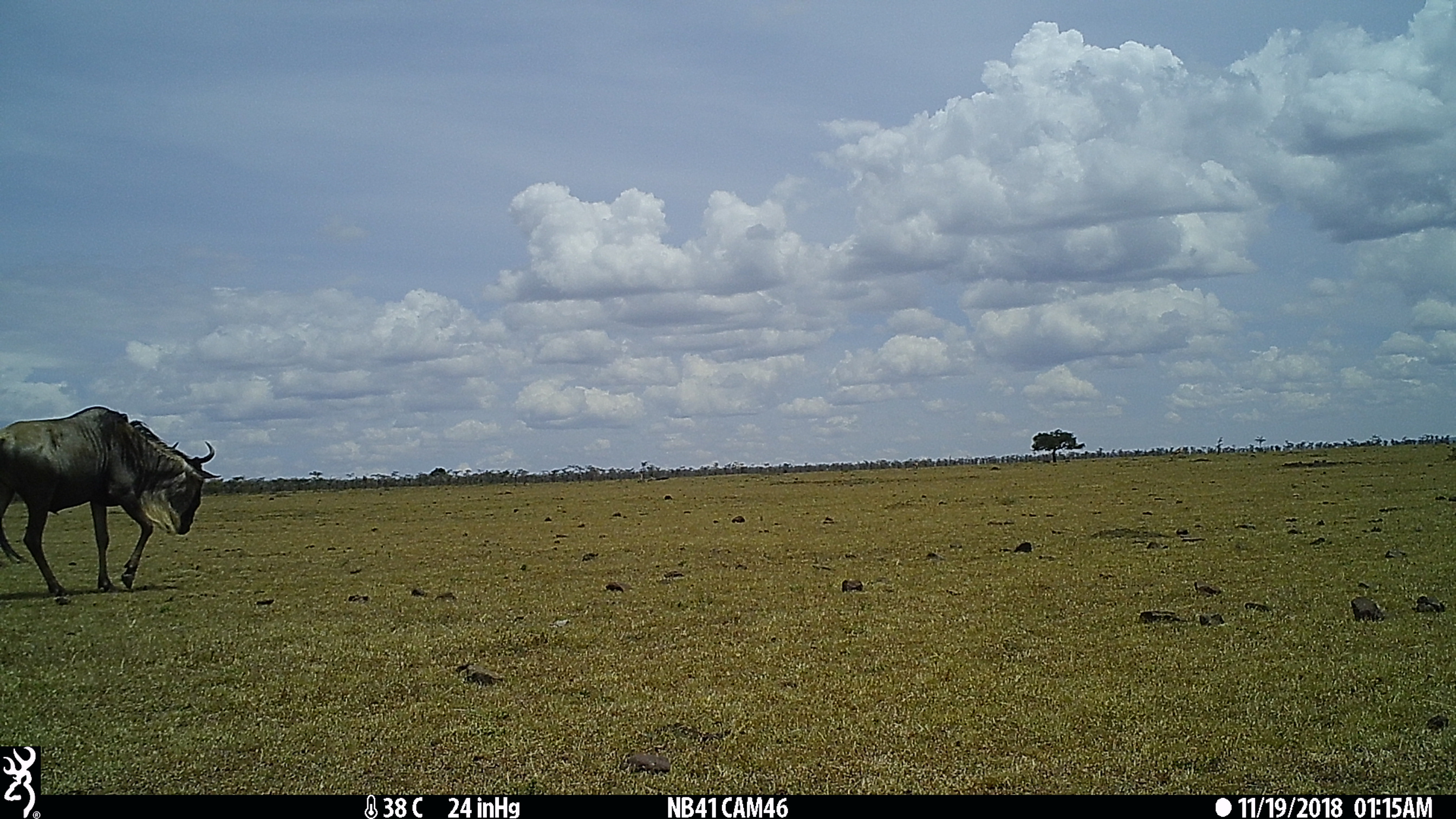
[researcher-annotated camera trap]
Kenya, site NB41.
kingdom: Animalia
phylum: Chordata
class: Mammalia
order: Artiodactyla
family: Bovidae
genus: Connochaetes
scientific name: Connochaetes taurinus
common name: blue wildebeest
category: wildebeest